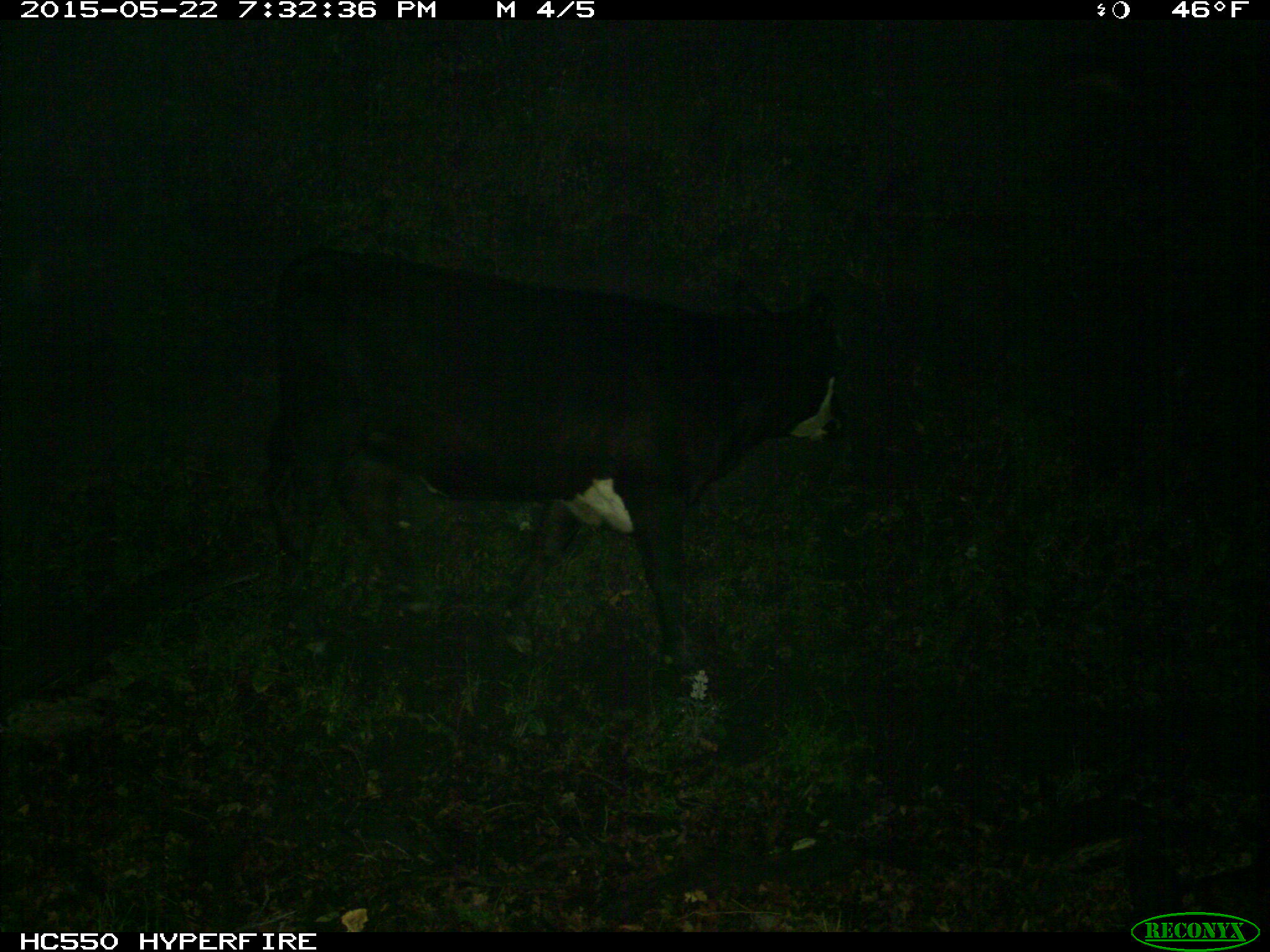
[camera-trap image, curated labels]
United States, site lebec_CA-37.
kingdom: Animalia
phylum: Chordata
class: Mammalia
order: Artiodactyla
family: Bovidae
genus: Bos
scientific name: Bos taurus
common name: domestic cow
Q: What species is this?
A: Bos taurus (domestic cow).